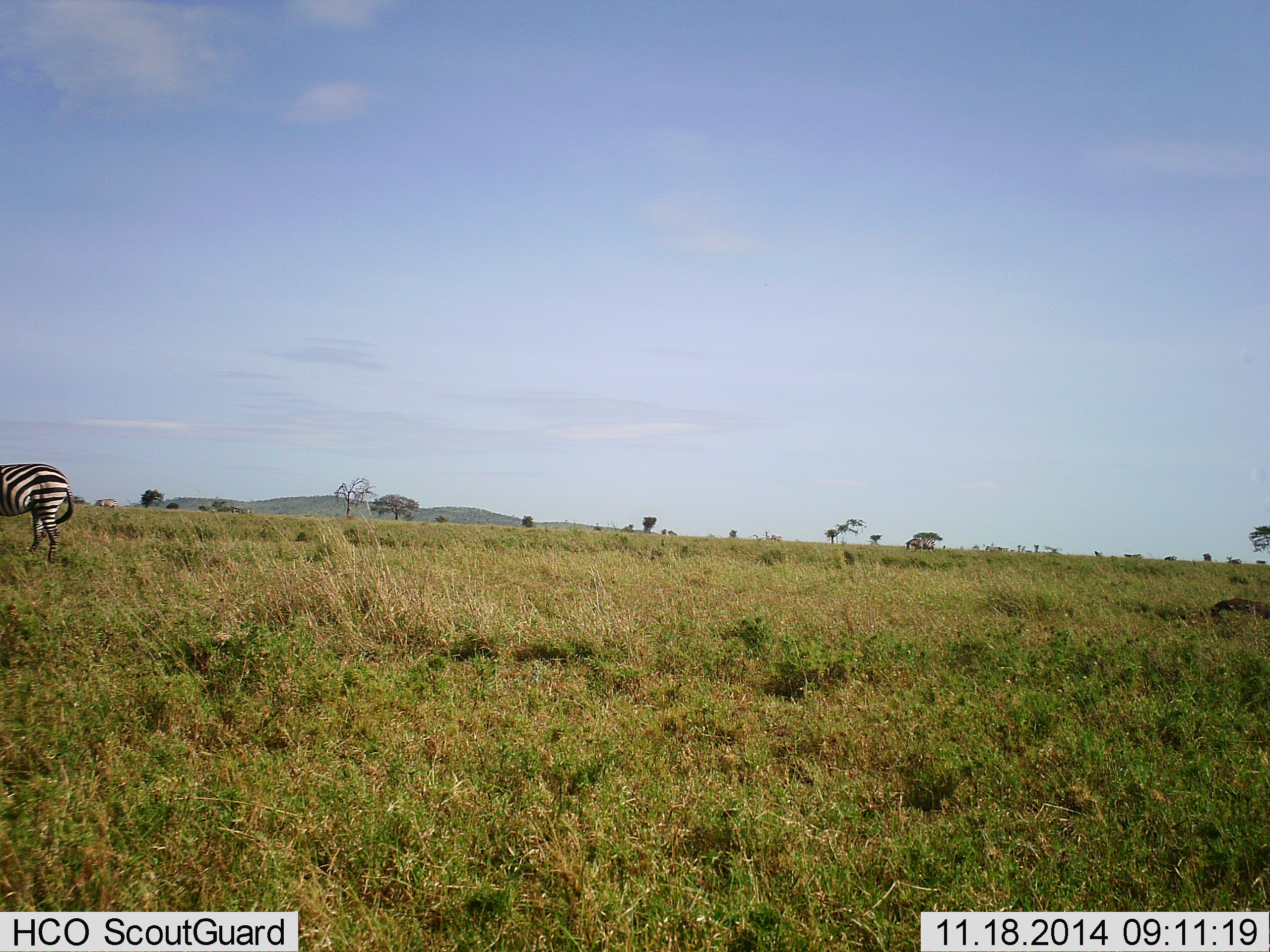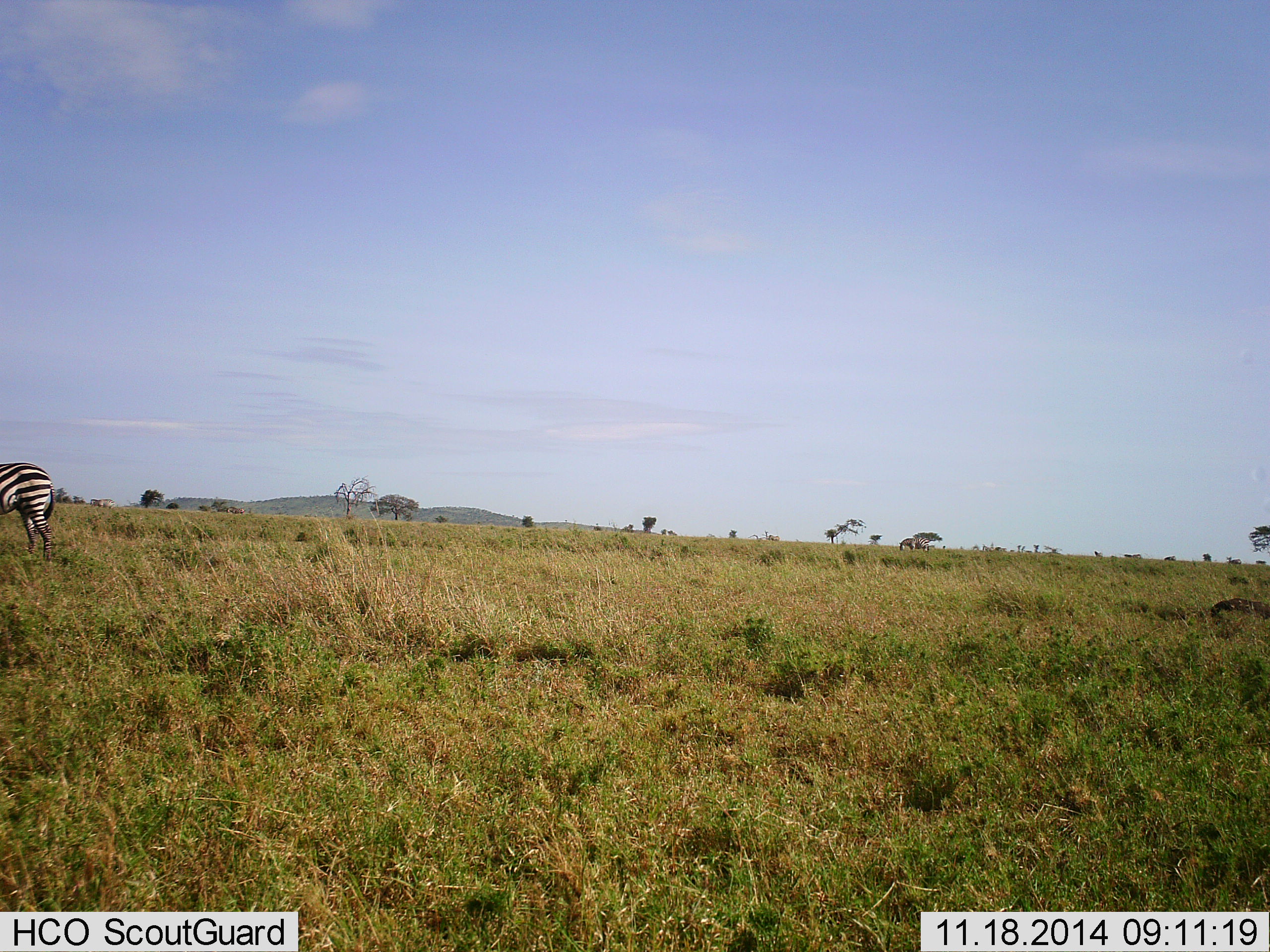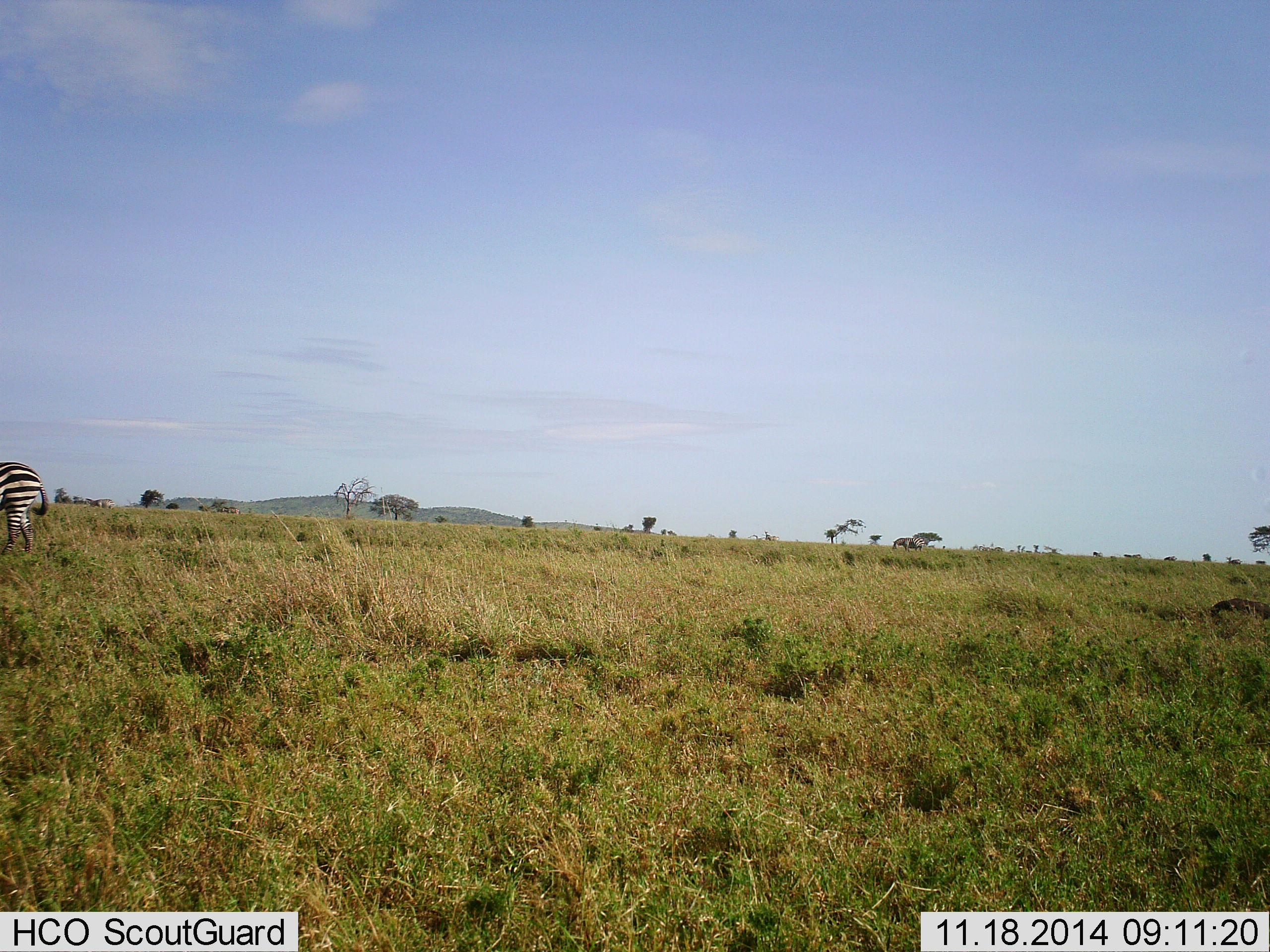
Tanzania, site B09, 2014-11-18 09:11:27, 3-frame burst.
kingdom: Animalia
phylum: Chordata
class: Mammalia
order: Perissodactyla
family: Equidae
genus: Equus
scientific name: Equus quagga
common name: plains zebra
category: zebra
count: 1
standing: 27%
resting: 0%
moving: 82%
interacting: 0%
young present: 0%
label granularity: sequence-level